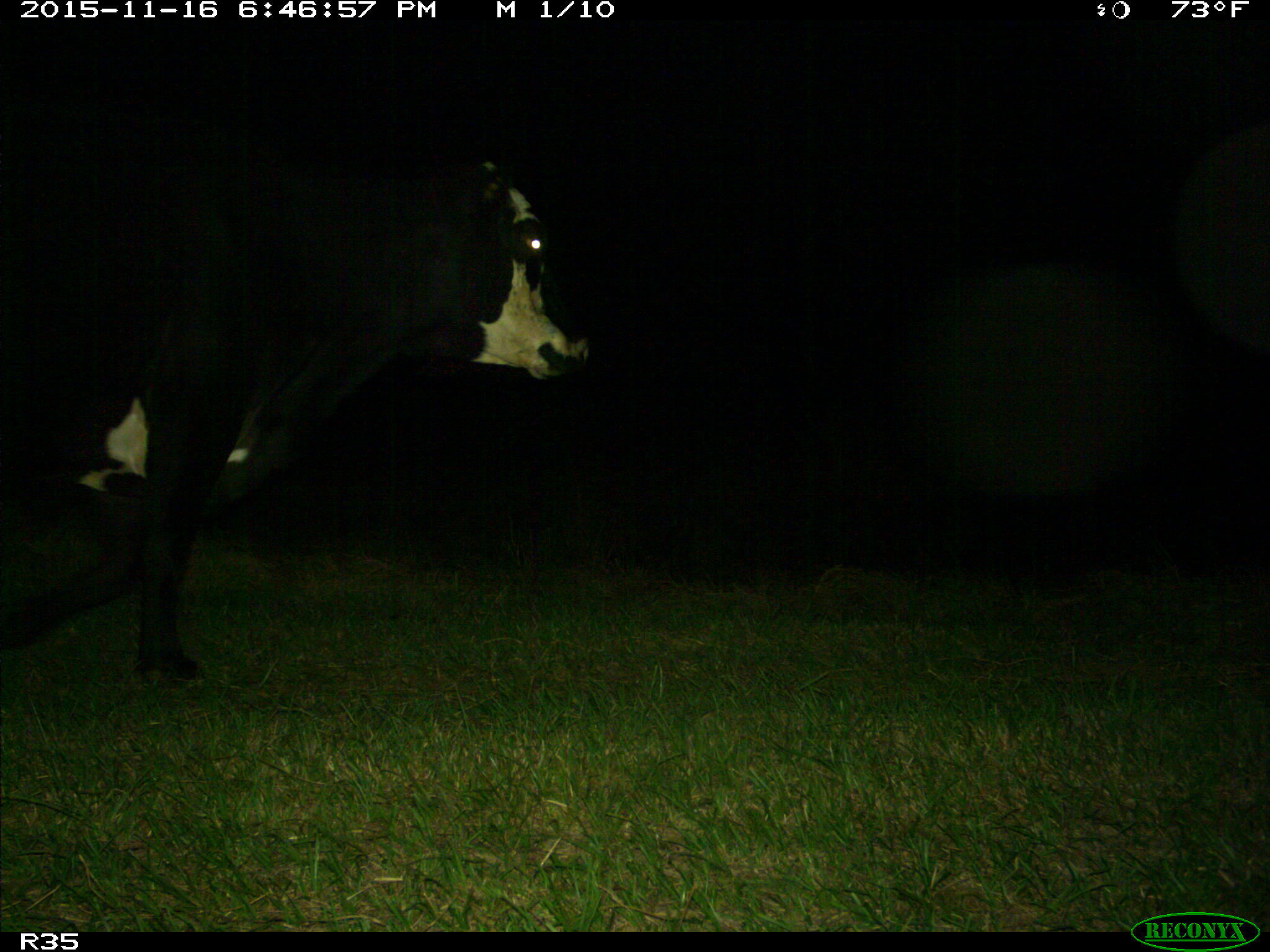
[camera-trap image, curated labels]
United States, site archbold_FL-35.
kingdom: Animalia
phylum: Chordata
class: Mammalia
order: Artiodactyla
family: Bovidae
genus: Bos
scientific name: Bos taurus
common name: domestic cow